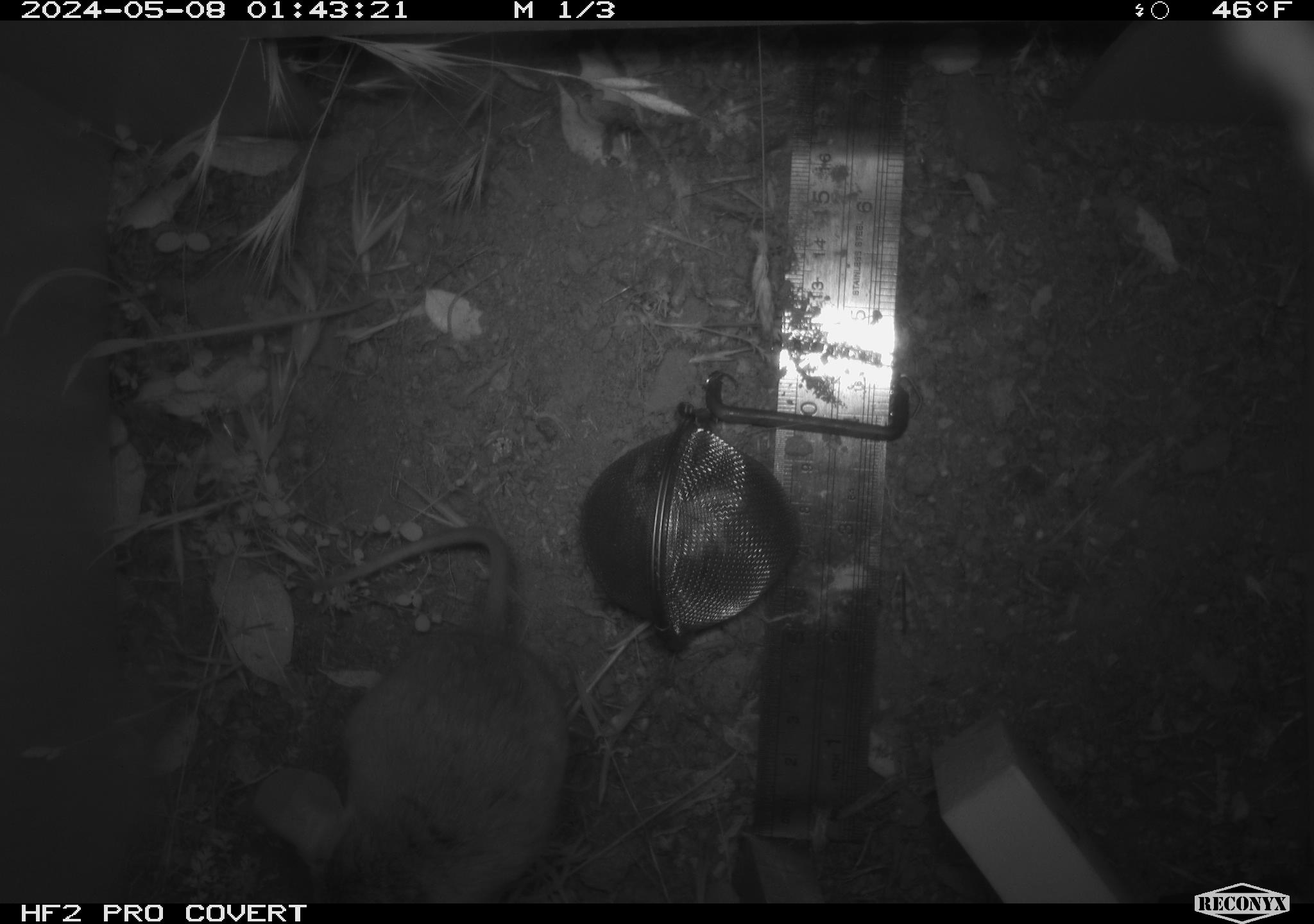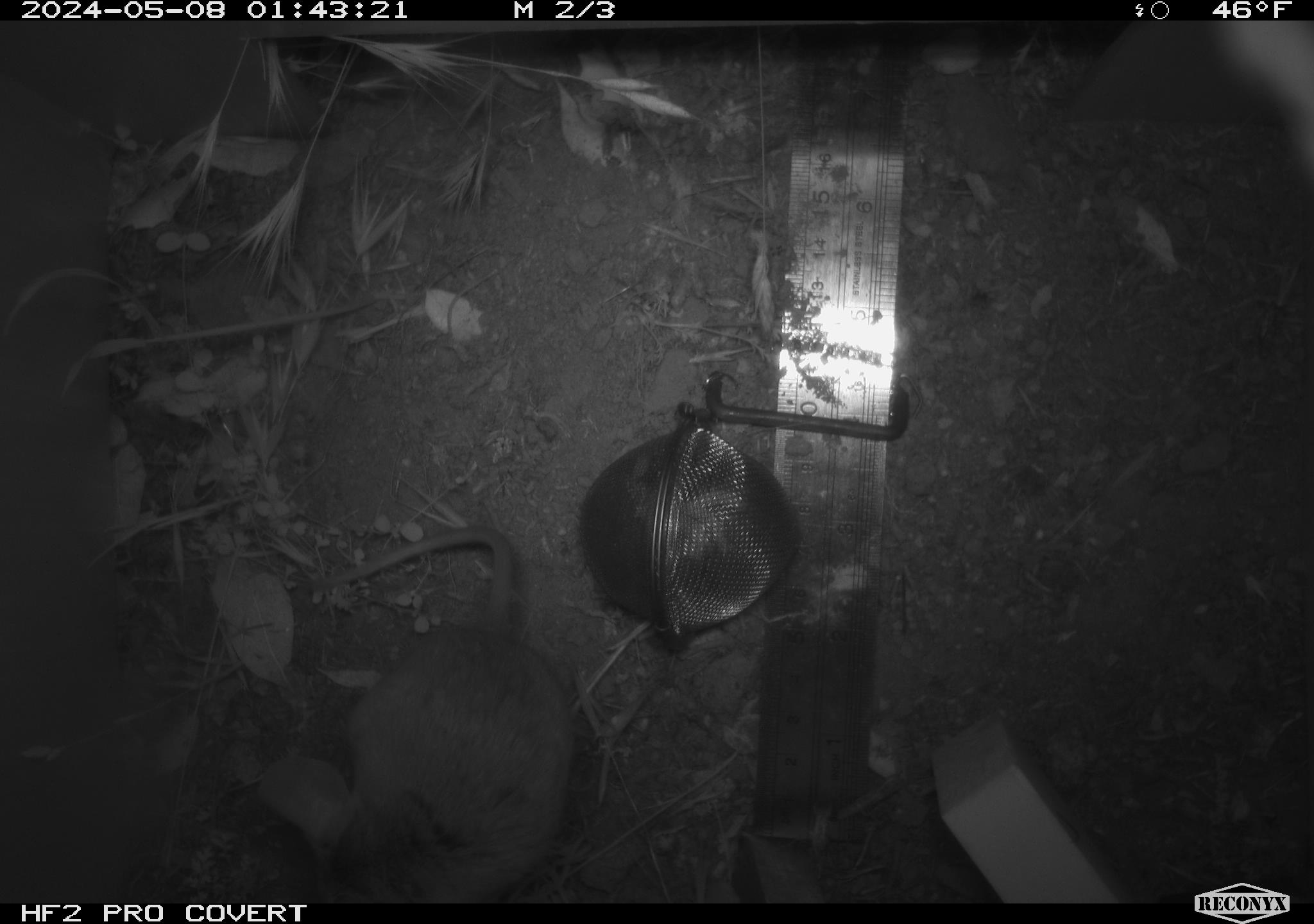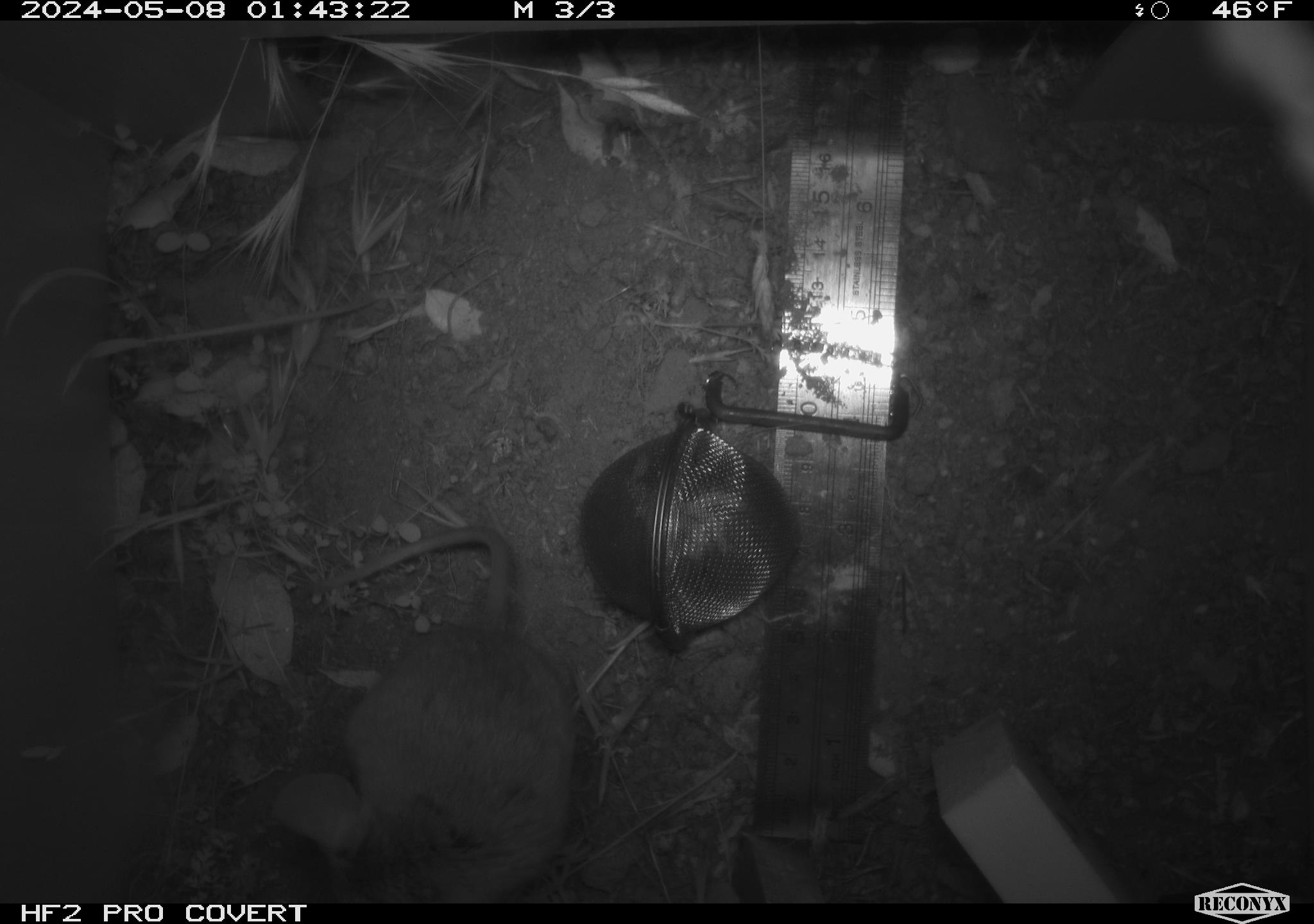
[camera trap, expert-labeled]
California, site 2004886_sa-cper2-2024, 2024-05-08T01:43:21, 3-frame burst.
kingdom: Animalia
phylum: Chordata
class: Mammalia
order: Rodentia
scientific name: Rodentia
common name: rodent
Rodent (Rodentia).